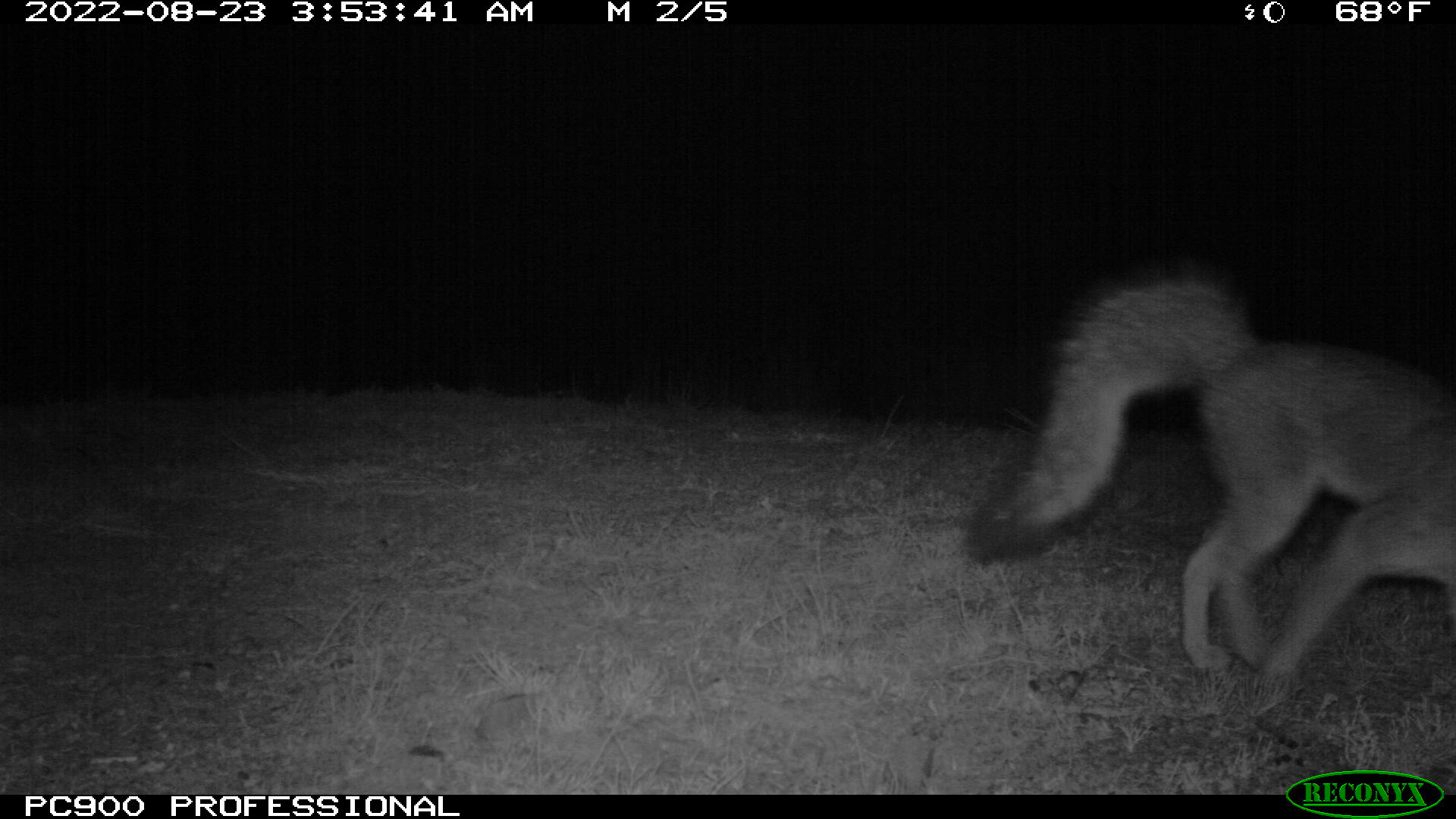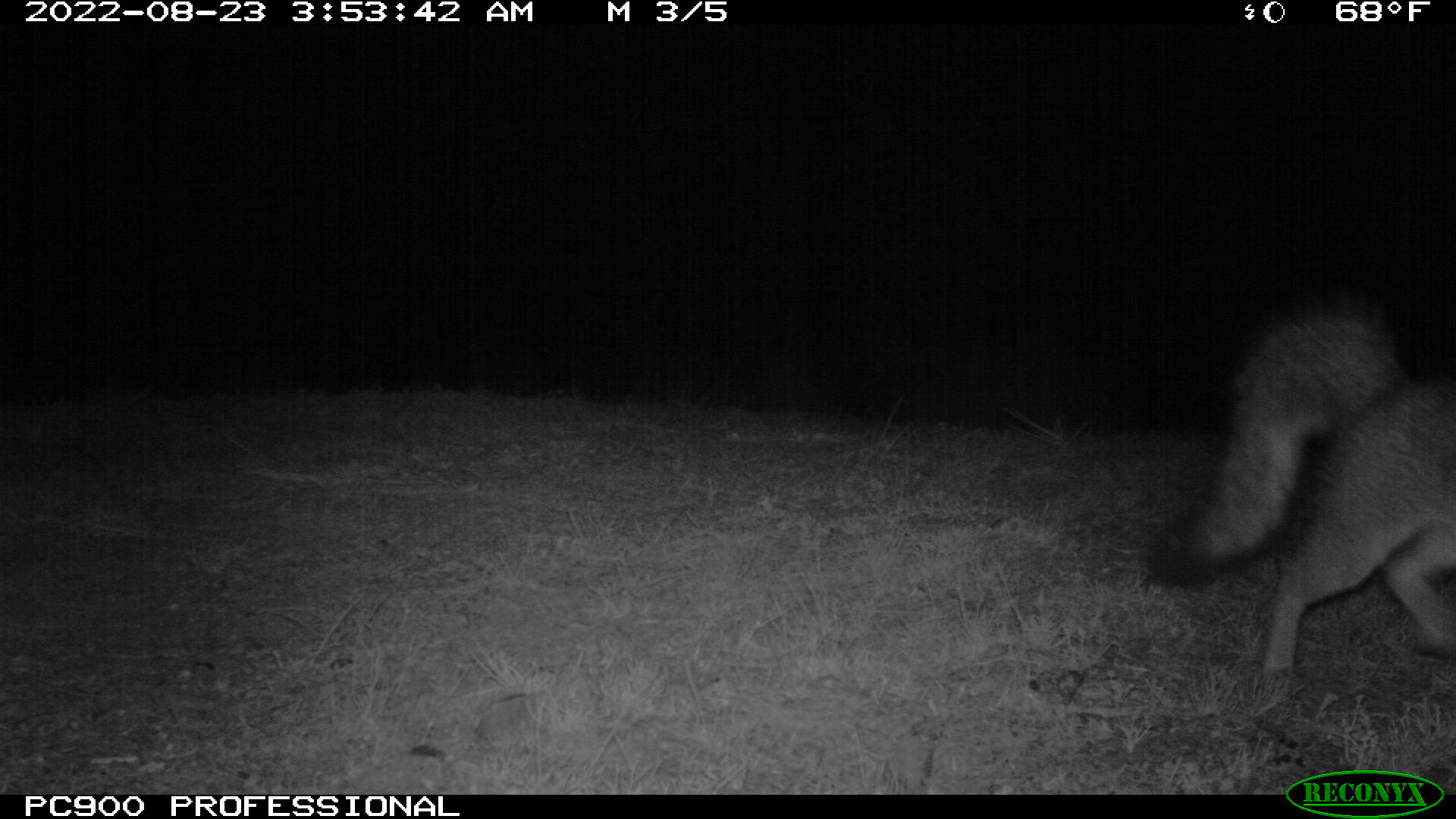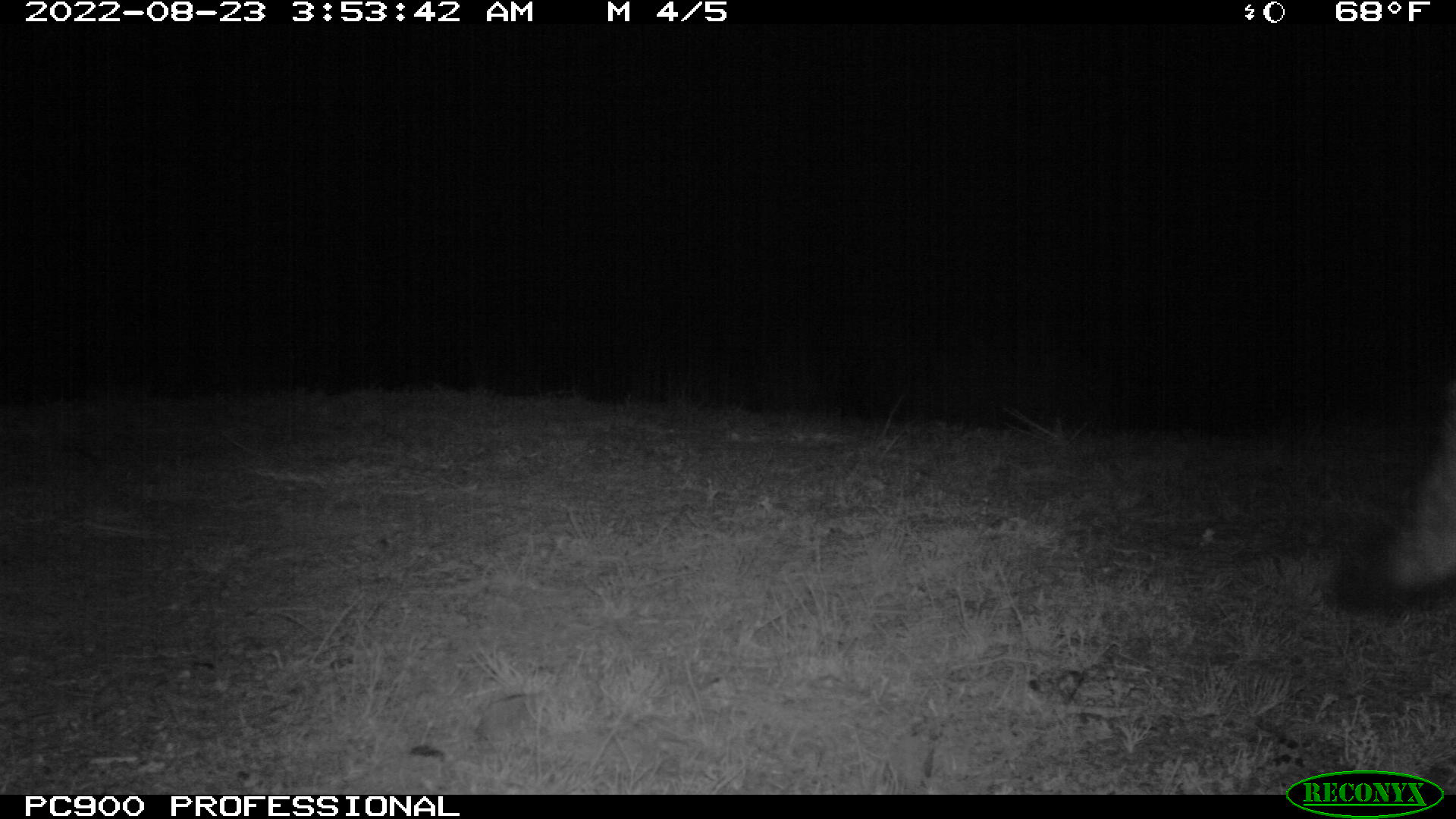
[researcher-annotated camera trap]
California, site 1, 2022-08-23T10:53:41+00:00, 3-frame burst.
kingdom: Animalia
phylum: Chordata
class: Mammalia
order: Carnivora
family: Canidae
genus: Urocyon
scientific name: Urocyon cinereoargenteus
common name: gray fox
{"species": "gray fox (Urocyon cinereoargenteus)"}